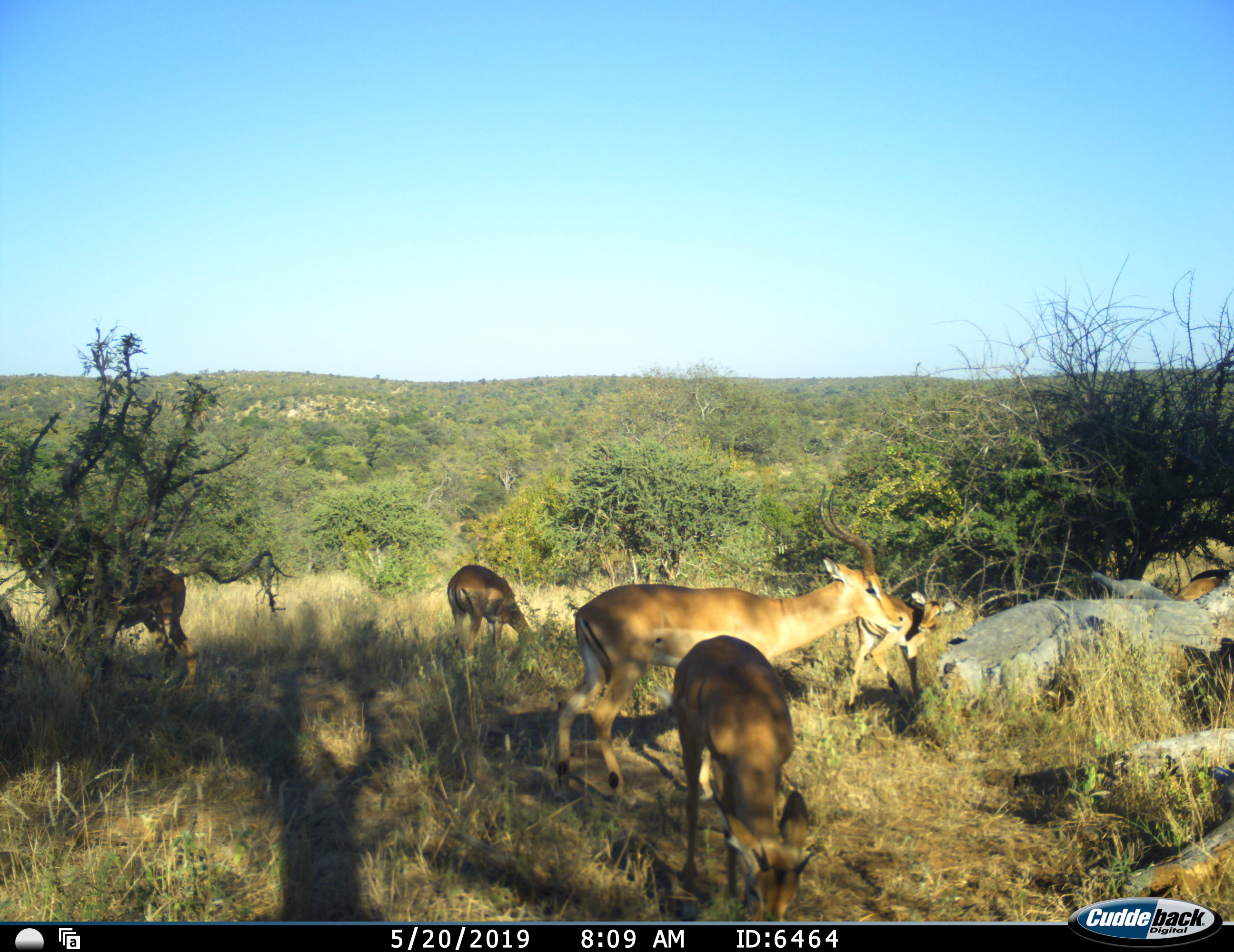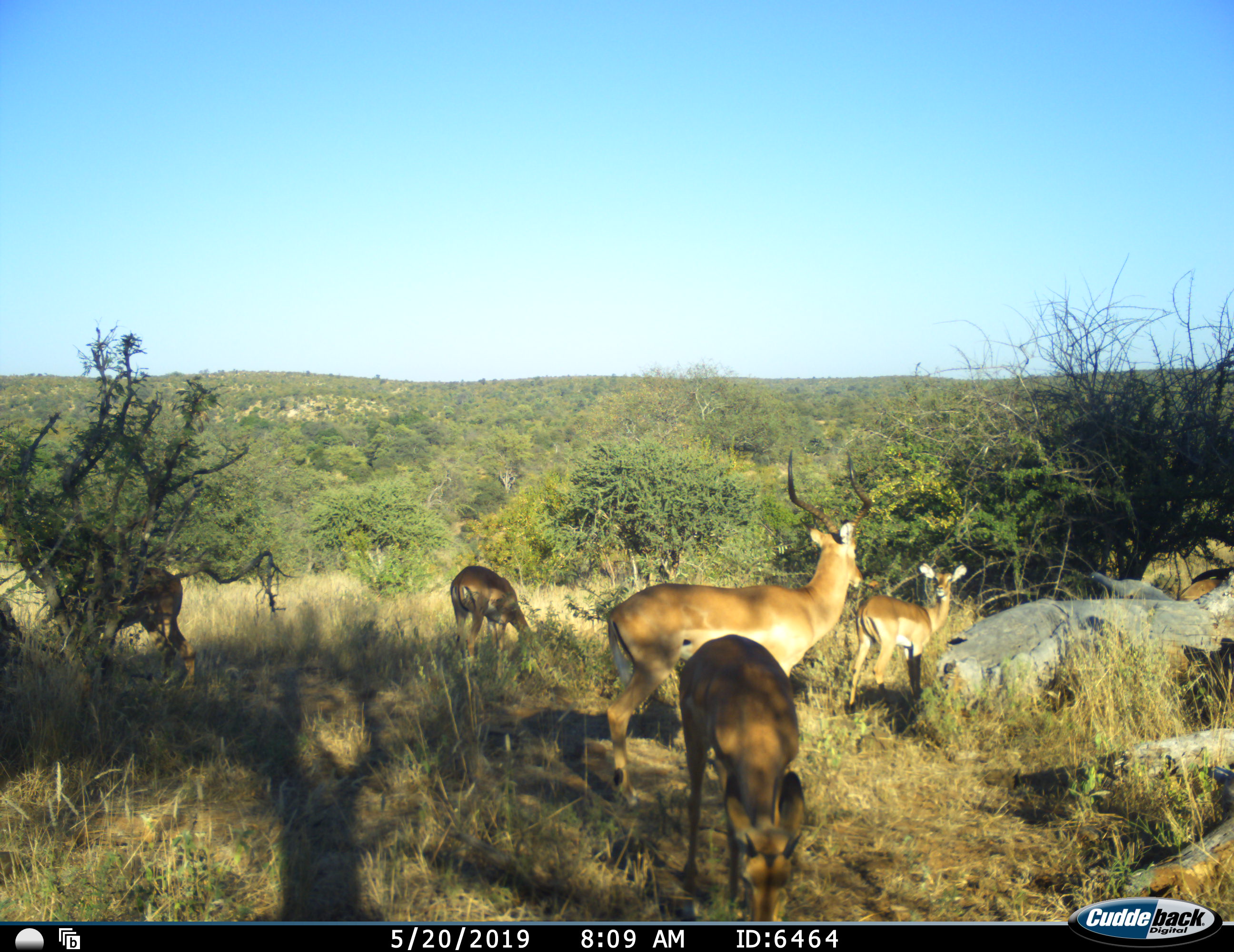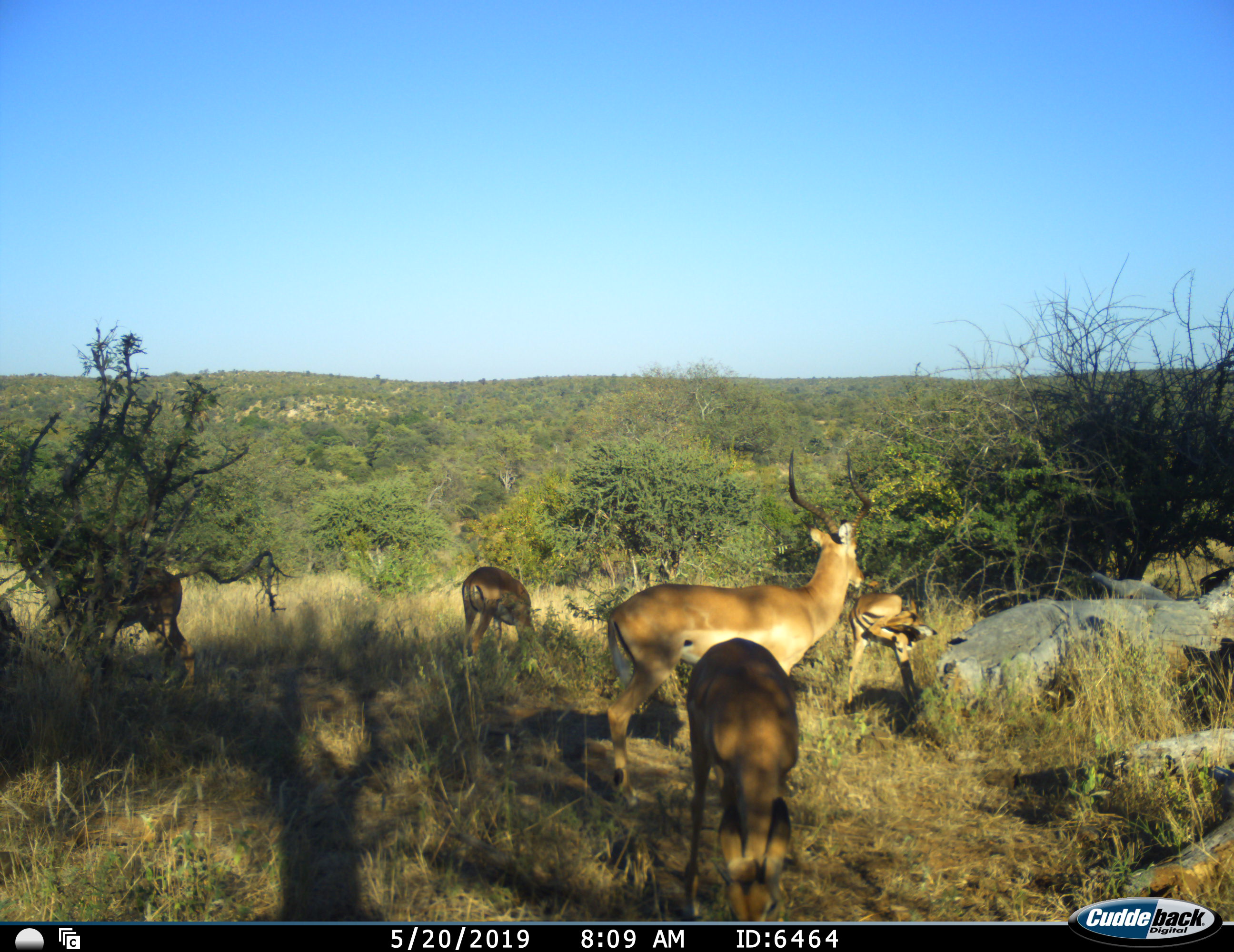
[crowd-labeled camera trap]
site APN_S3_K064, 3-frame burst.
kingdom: Animalia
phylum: Chordata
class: Mammalia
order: Artiodactyla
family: Bovidae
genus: Aepyceros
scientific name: Aepyceros melampus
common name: impala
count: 6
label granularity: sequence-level